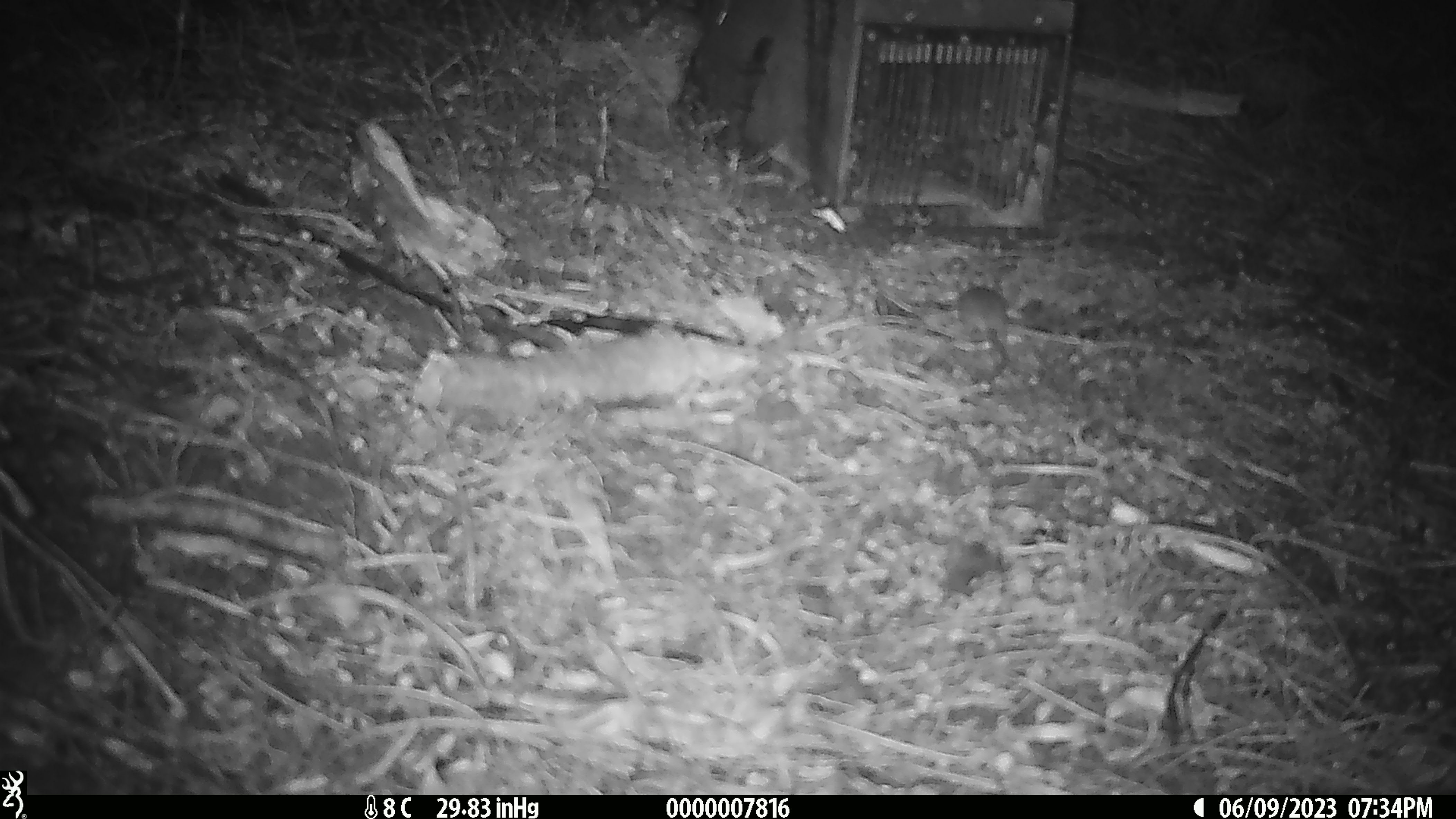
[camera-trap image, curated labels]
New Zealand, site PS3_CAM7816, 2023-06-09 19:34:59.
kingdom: Animalia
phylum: Chordata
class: Mammalia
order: Rodentia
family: Muridae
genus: Mus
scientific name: Mus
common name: mouse